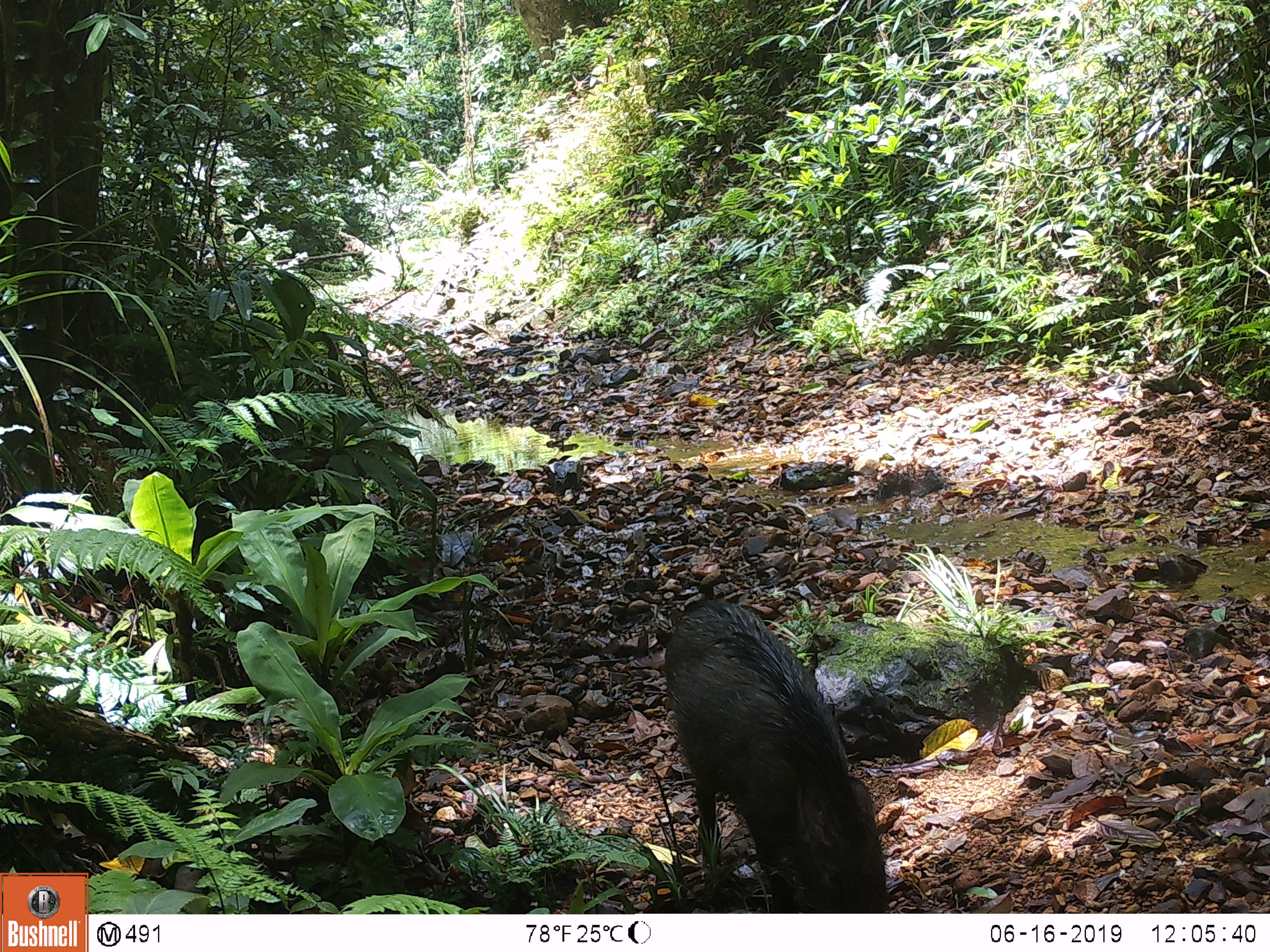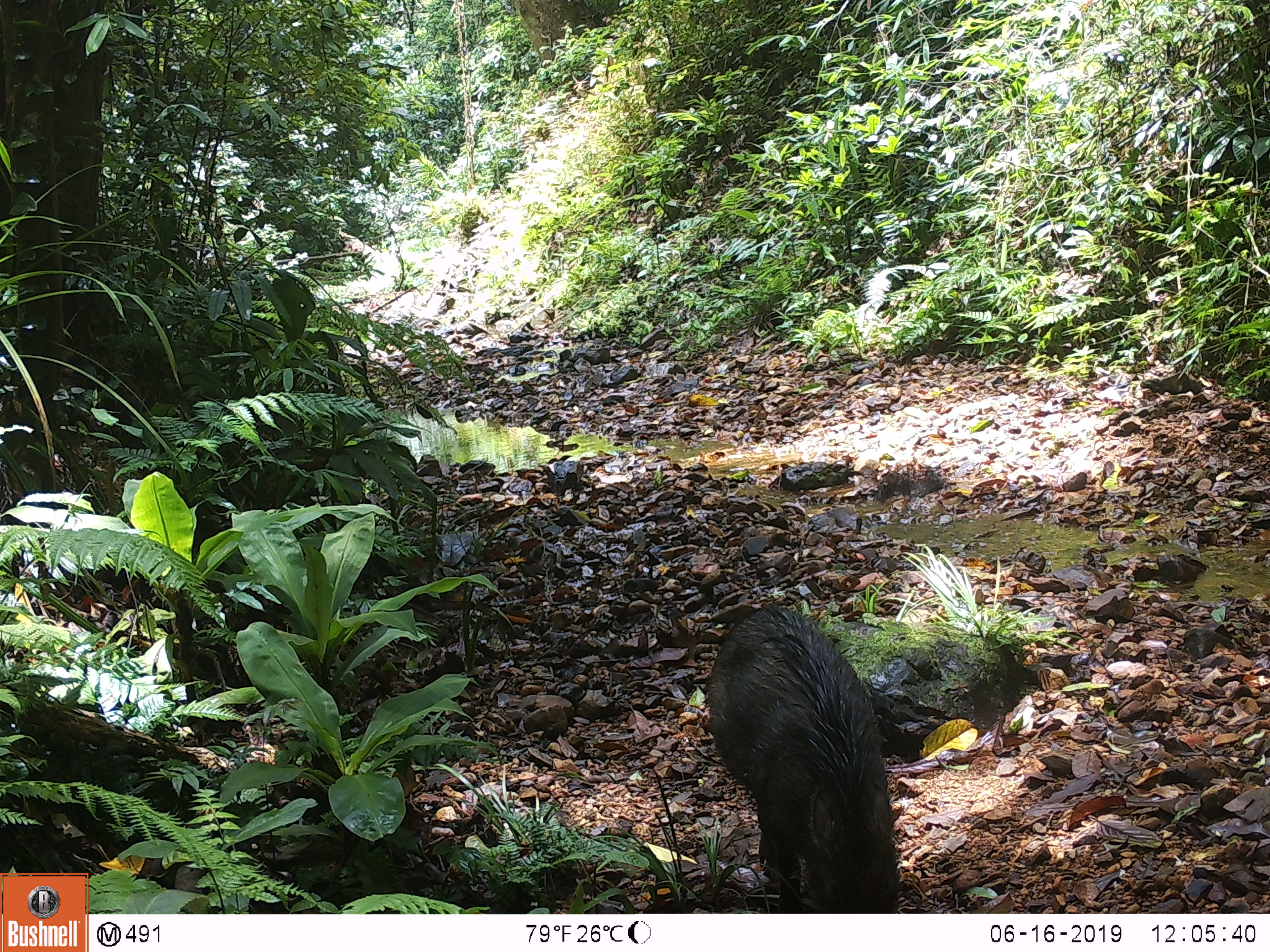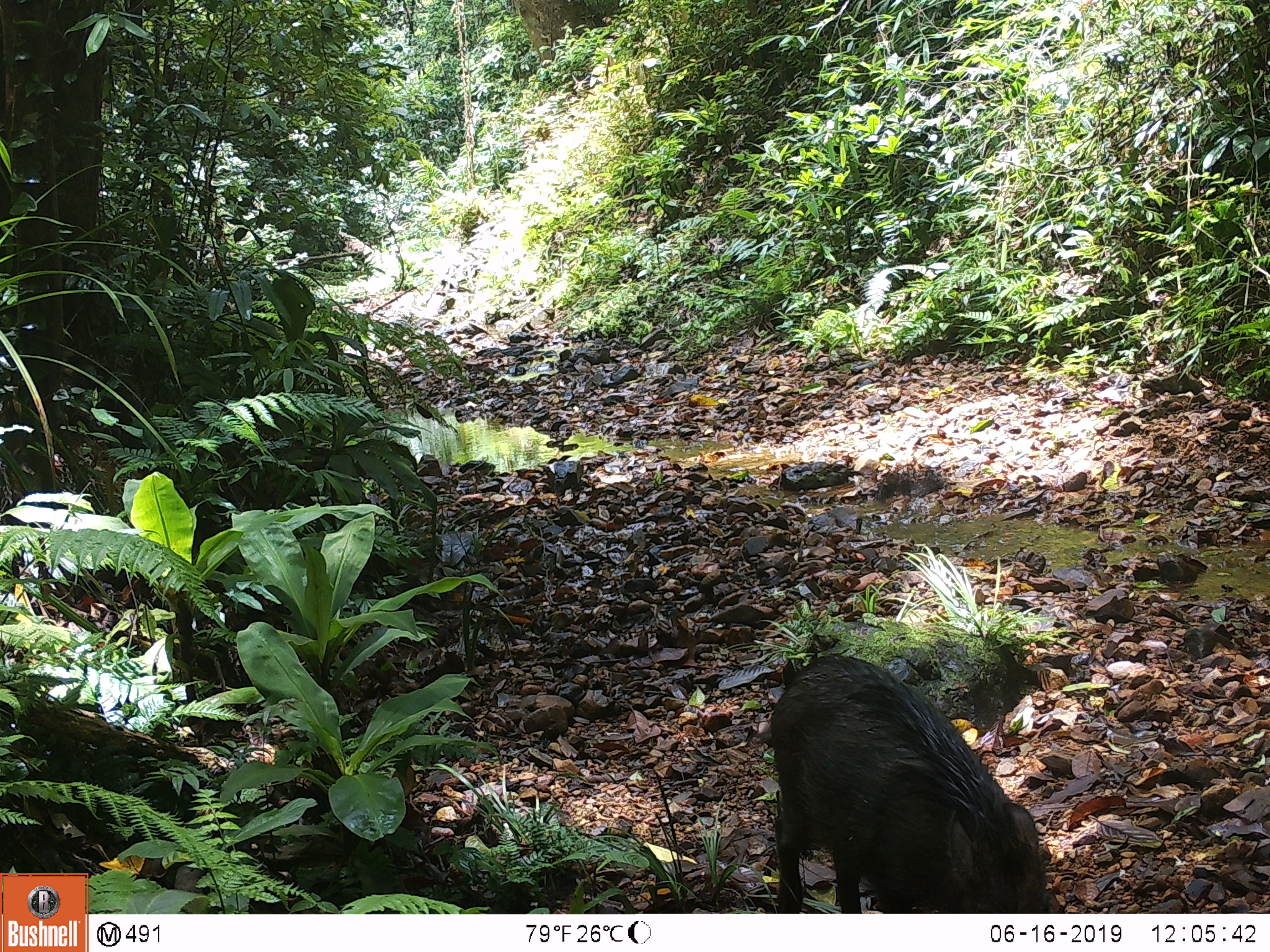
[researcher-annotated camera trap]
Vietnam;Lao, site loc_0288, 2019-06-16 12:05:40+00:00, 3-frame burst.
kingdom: Animalia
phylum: Chordata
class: Mammalia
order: Artiodactyla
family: Suidae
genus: Sus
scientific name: Sus scrofa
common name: eurasian wild pig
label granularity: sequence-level